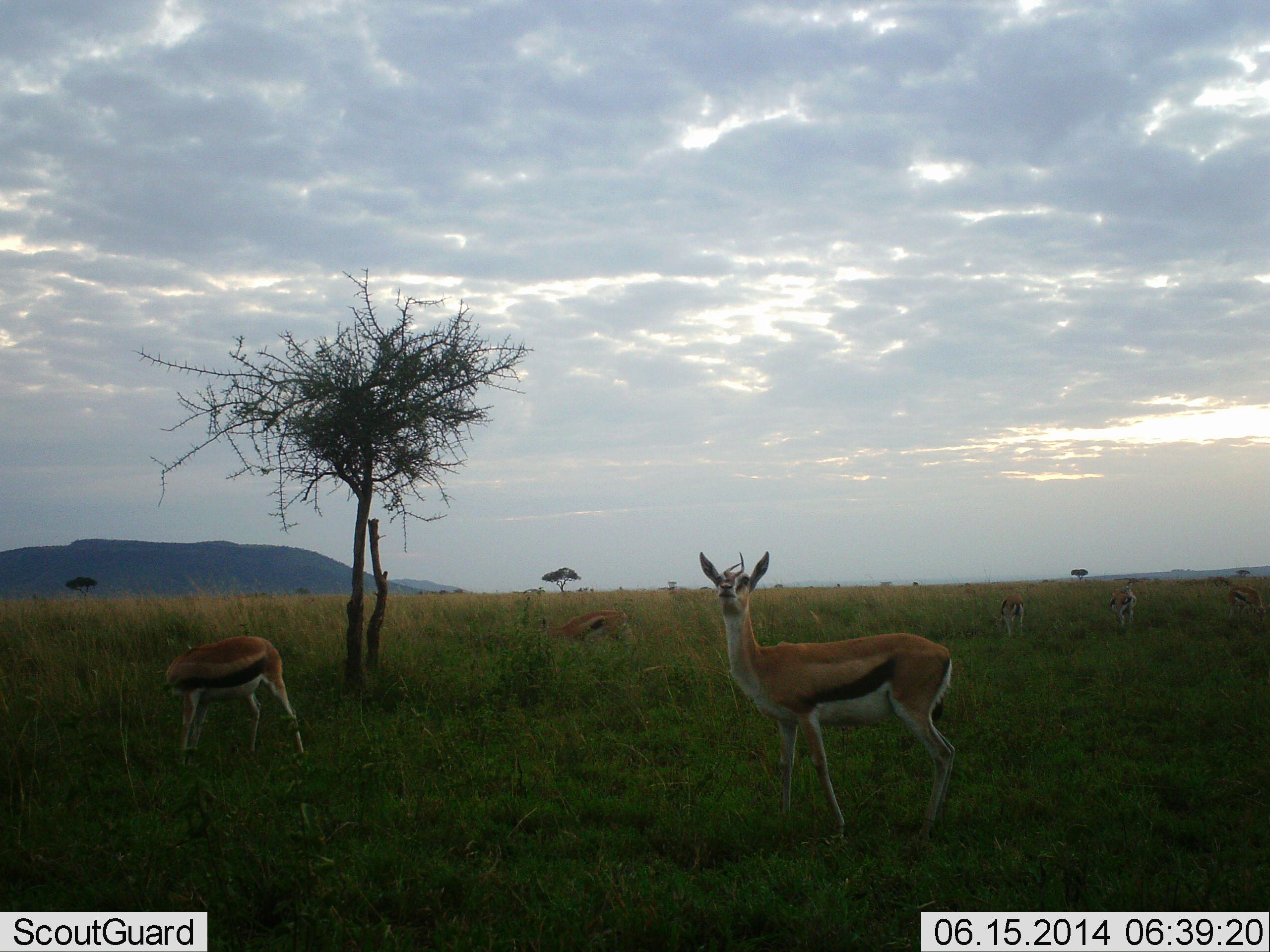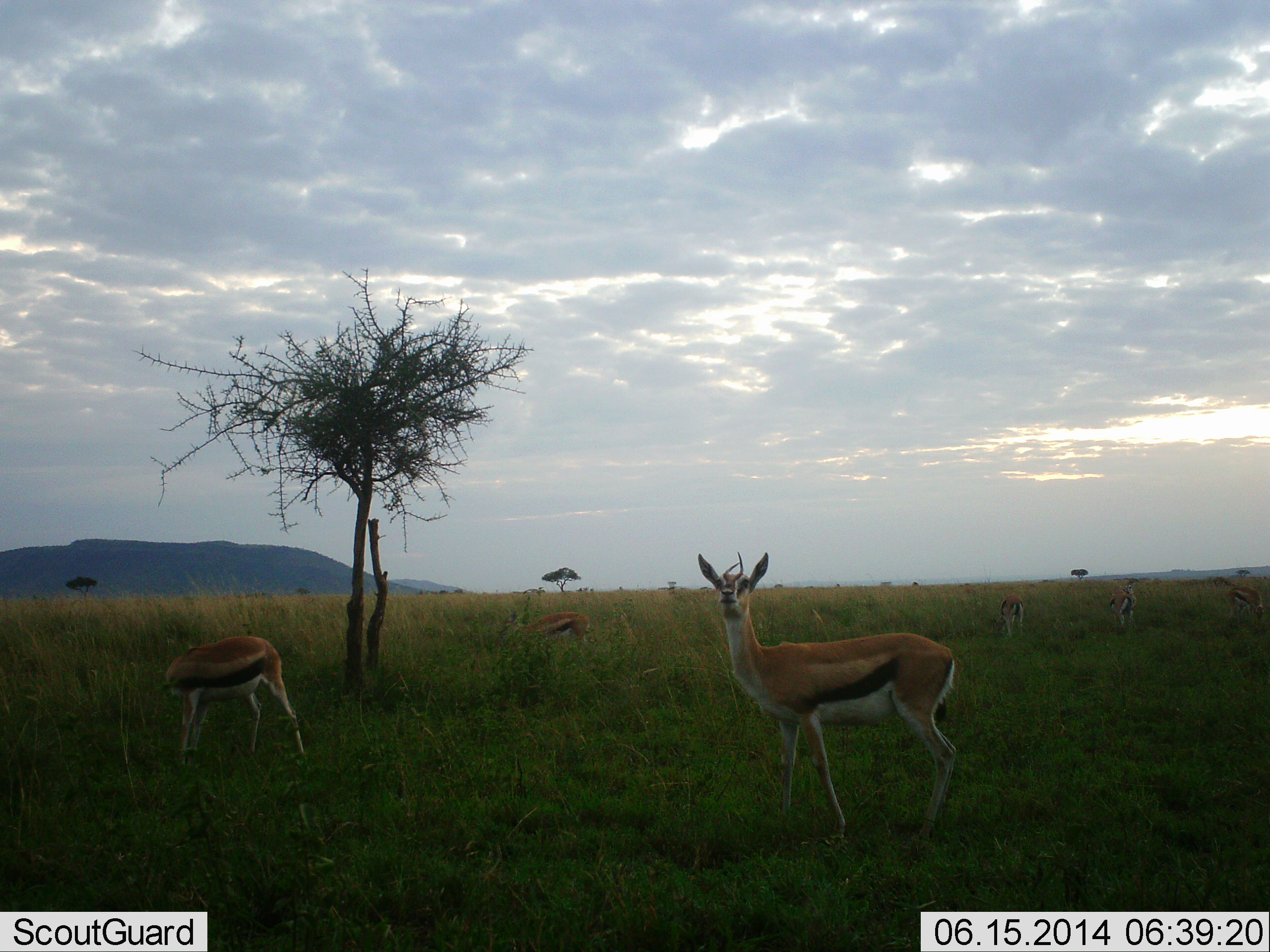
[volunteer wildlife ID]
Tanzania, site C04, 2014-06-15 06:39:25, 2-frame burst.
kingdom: Animalia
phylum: Chordata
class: Mammalia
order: Artiodactyla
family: Bovidae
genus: Eudorcas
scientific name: Eudorcas thomsonii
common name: thomson's gazelle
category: gazellethomsons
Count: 6.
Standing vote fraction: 90%.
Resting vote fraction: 0%.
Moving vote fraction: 50%.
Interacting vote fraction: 0%.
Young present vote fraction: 0%.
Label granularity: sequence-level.